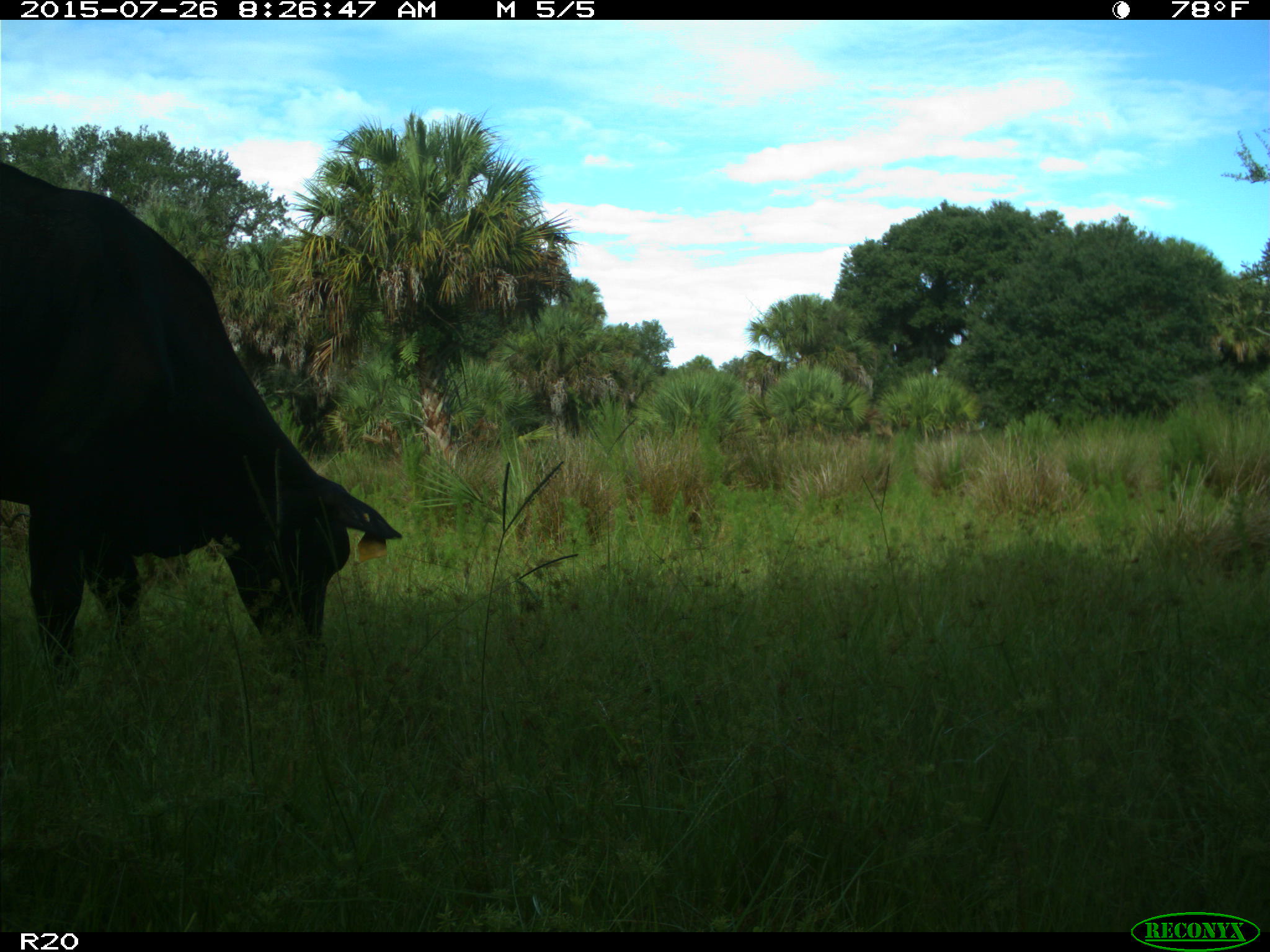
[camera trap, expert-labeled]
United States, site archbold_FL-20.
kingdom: Animalia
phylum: Chordata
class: Mammalia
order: Artiodactyla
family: Bovidae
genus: Bos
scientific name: Bos taurus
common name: domestic cow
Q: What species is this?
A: Bos taurus (domestic cow).